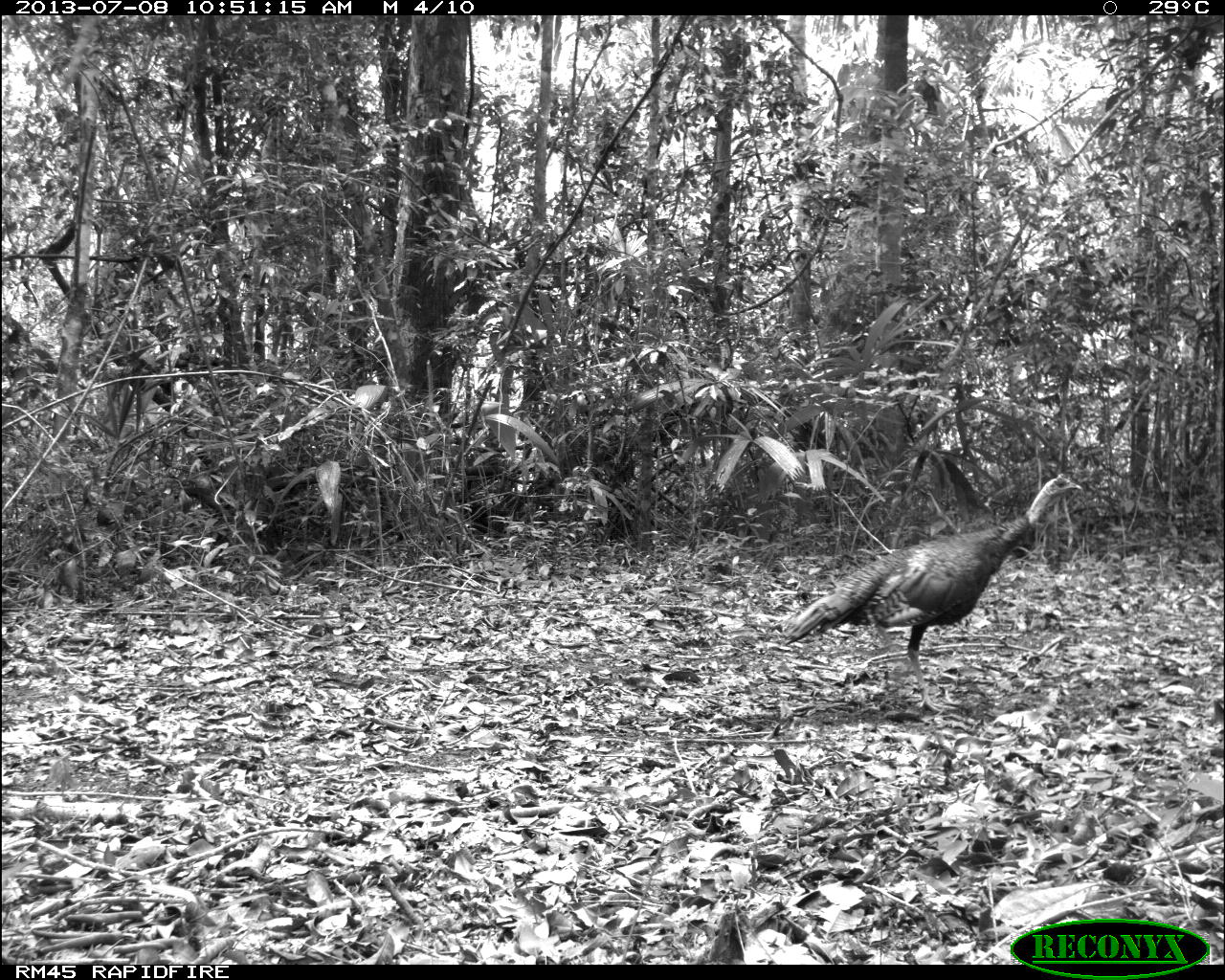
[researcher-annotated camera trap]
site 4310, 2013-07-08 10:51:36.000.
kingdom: Animalia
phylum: Chordata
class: Aves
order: Galliformes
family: Phasianidae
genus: Meleagris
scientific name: Meleagris ocellata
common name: ocellated turkey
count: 1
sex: male